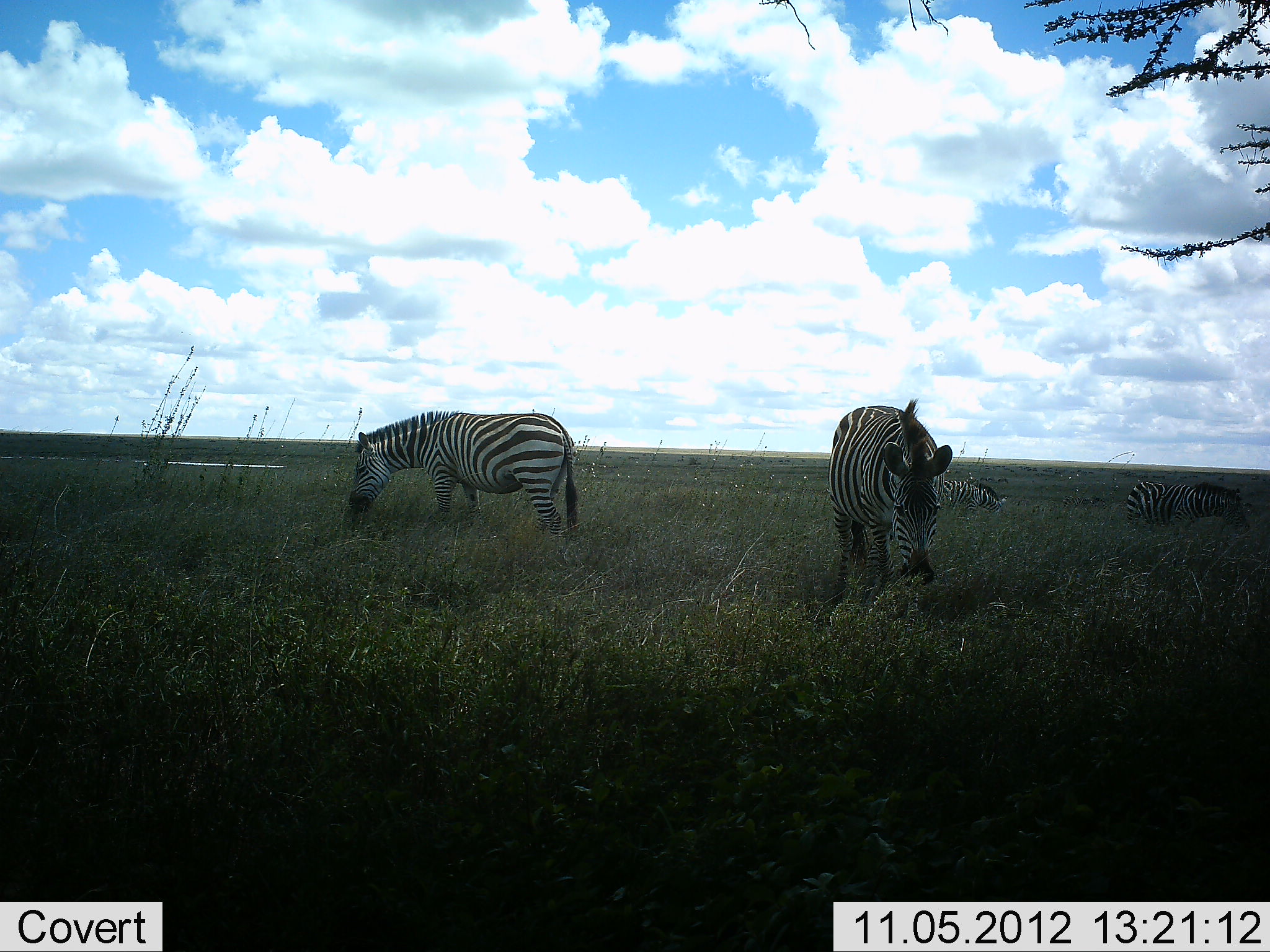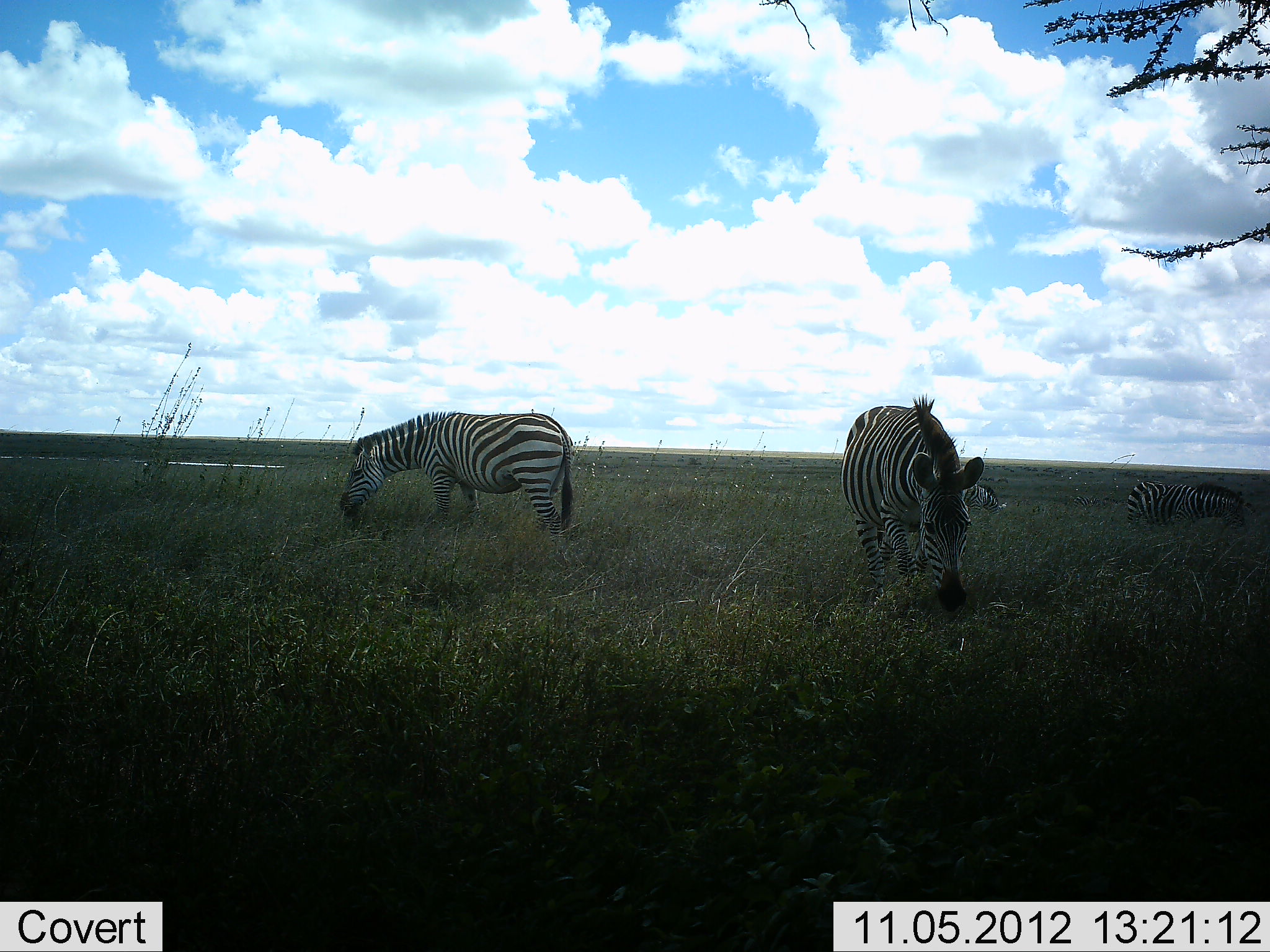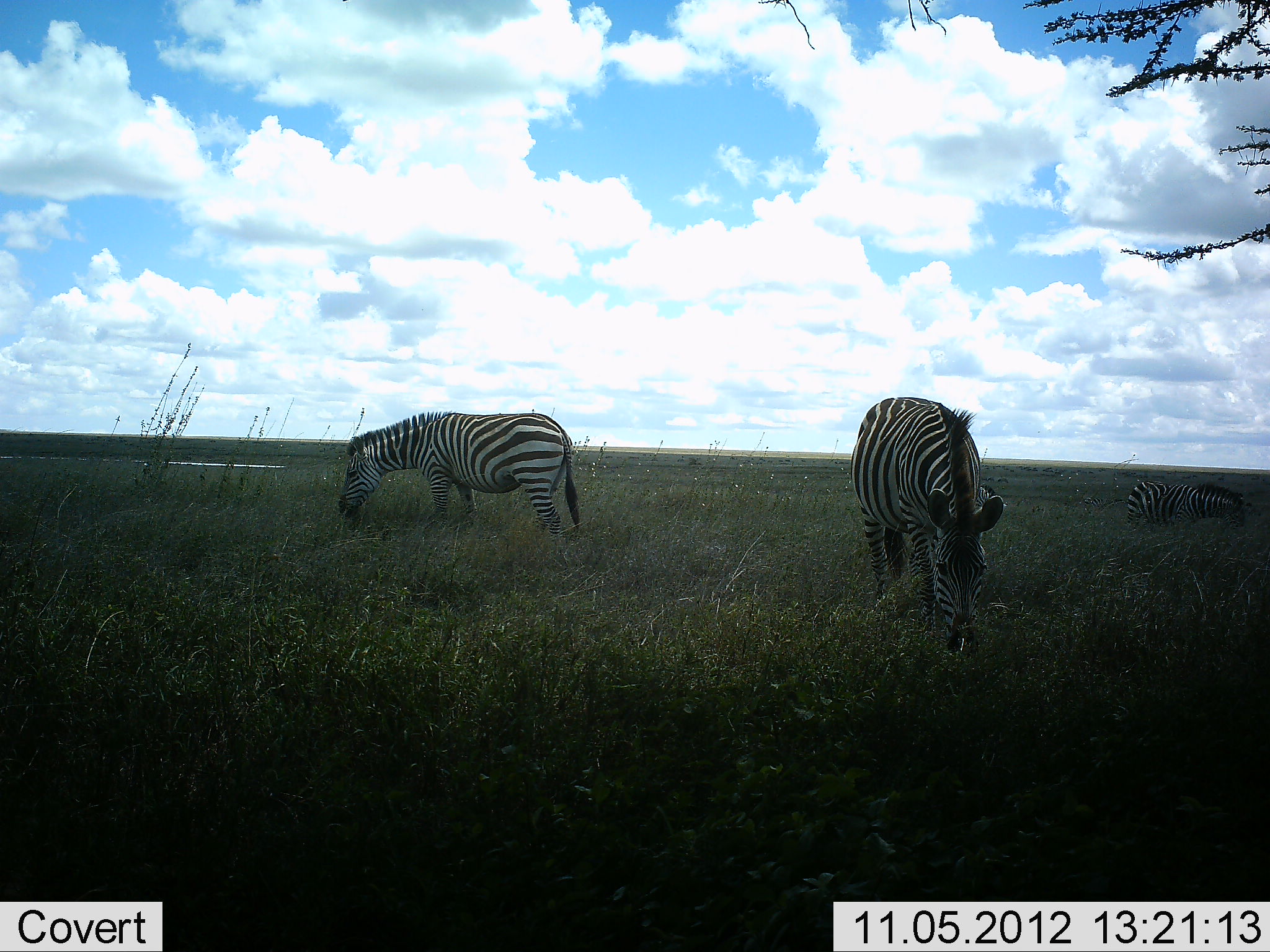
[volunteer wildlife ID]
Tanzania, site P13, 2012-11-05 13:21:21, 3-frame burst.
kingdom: Animalia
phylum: Chordata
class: Mammalia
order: Perissodactyla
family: Equidae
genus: Equus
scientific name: Equus quagga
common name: plains zebra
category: zebra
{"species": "zebra (plains zebra) (Equus quagga)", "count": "4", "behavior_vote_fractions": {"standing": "30%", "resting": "0%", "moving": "20%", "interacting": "0%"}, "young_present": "0%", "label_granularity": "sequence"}